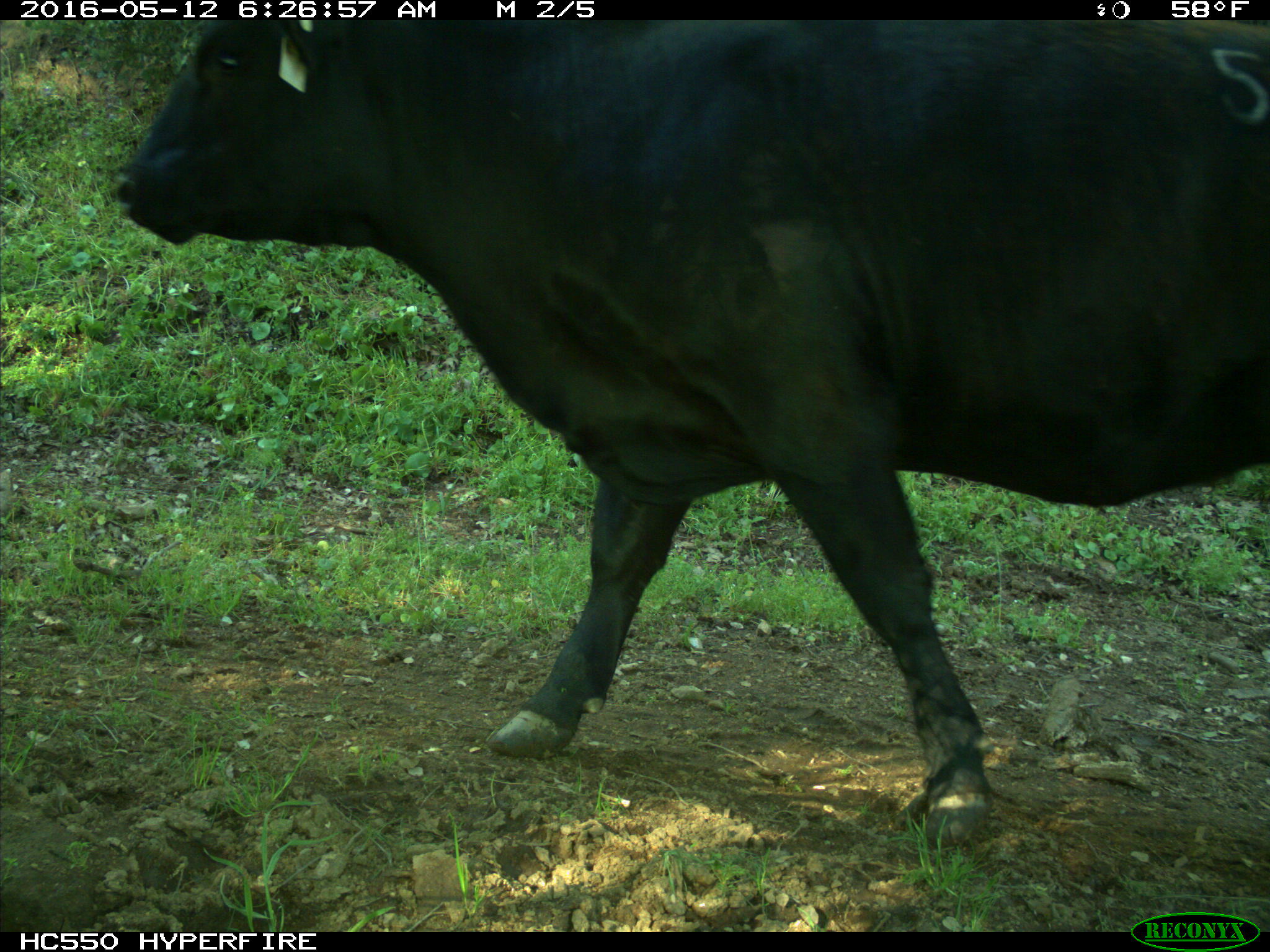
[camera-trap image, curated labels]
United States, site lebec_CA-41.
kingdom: Animalia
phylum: Chordata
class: Mammalia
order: Artiodactyla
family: Bovidae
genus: Bos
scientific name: Bos taurus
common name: domestic cow